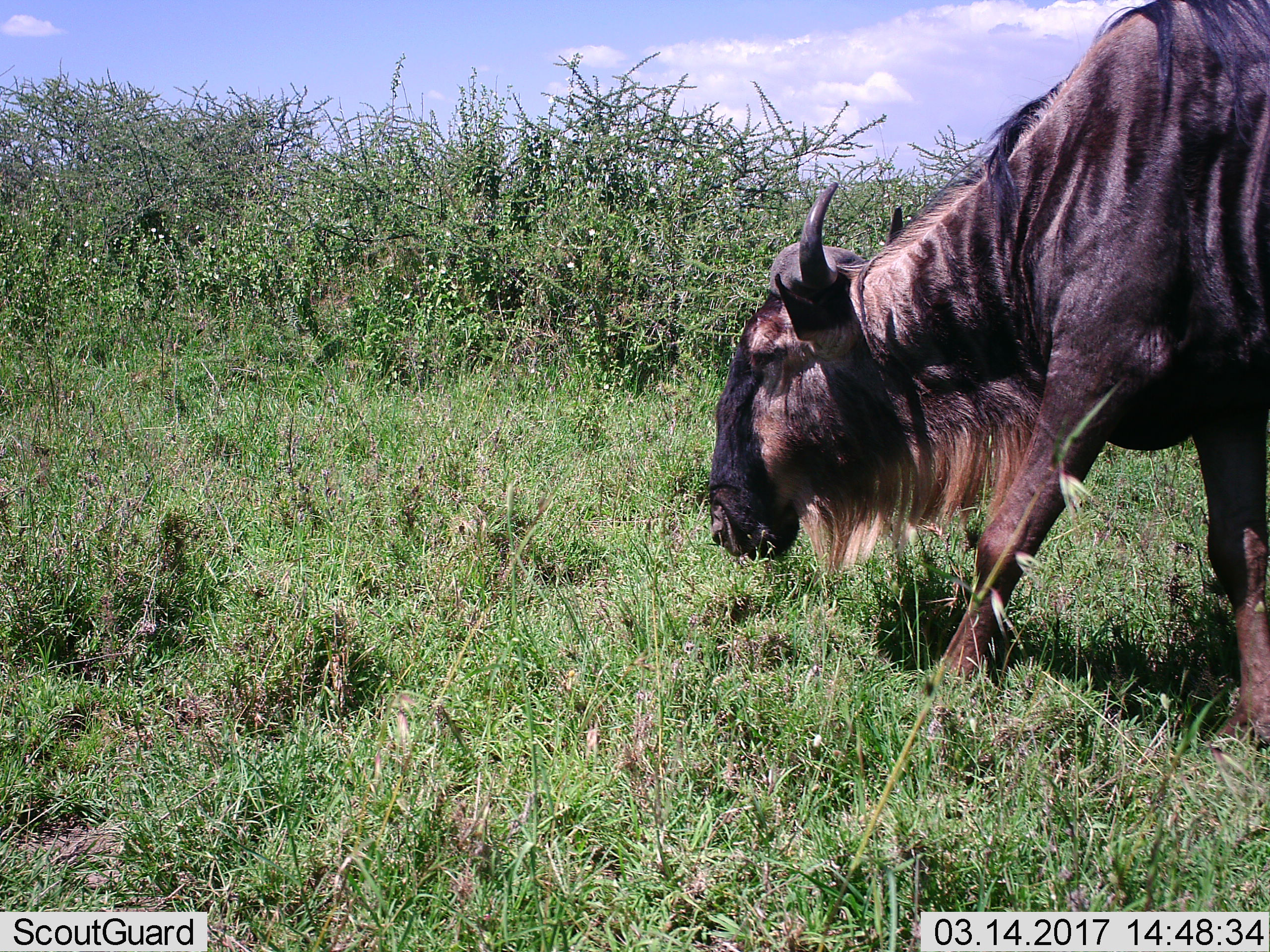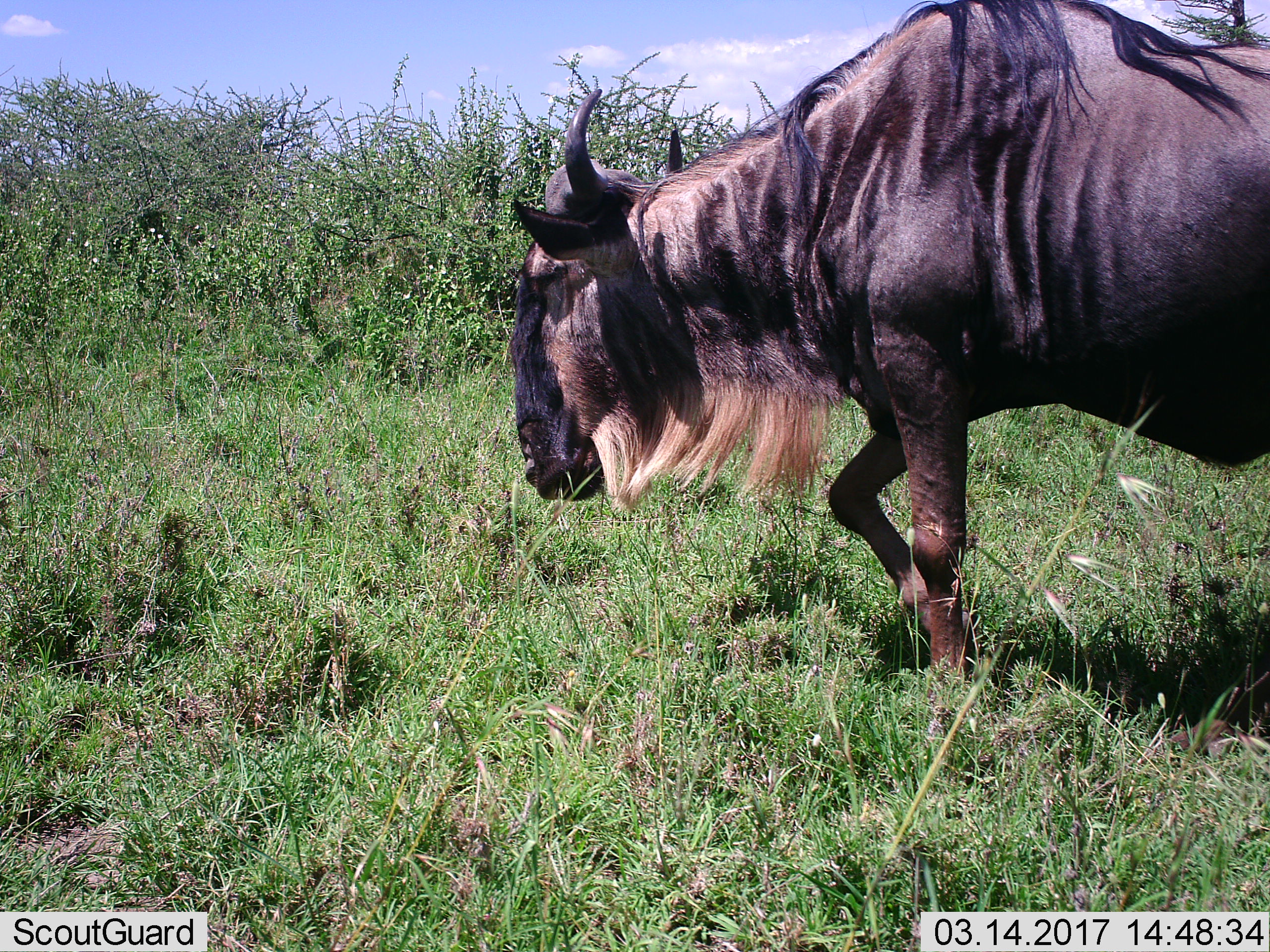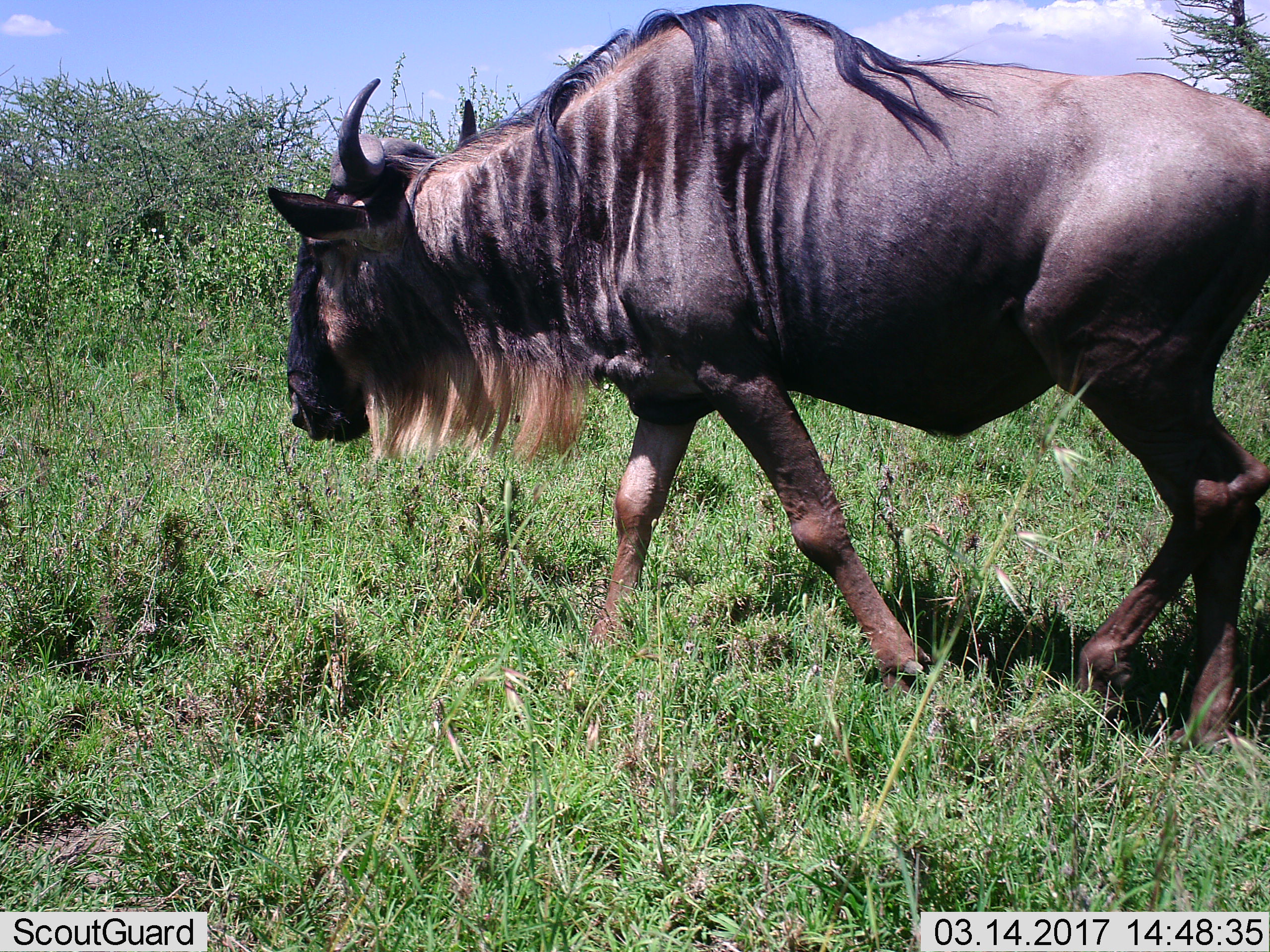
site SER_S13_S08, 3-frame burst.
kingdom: Animalia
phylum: Chordata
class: Mammalia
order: Artiodactyla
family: Bovidae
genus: Connochaetes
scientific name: Connochaetes taurinus taurinus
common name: blue wildebeest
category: wildebeestblue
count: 1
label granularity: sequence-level